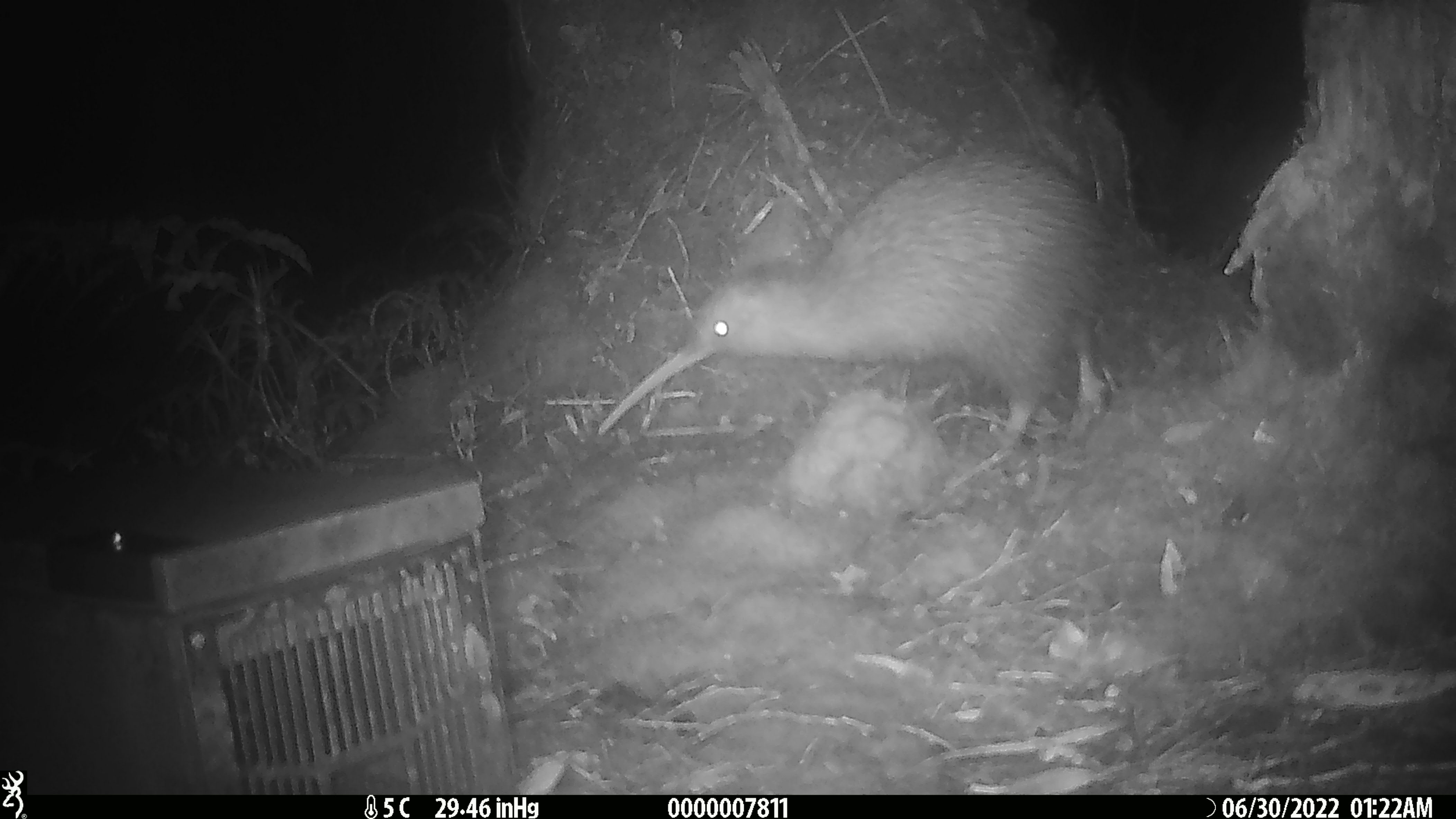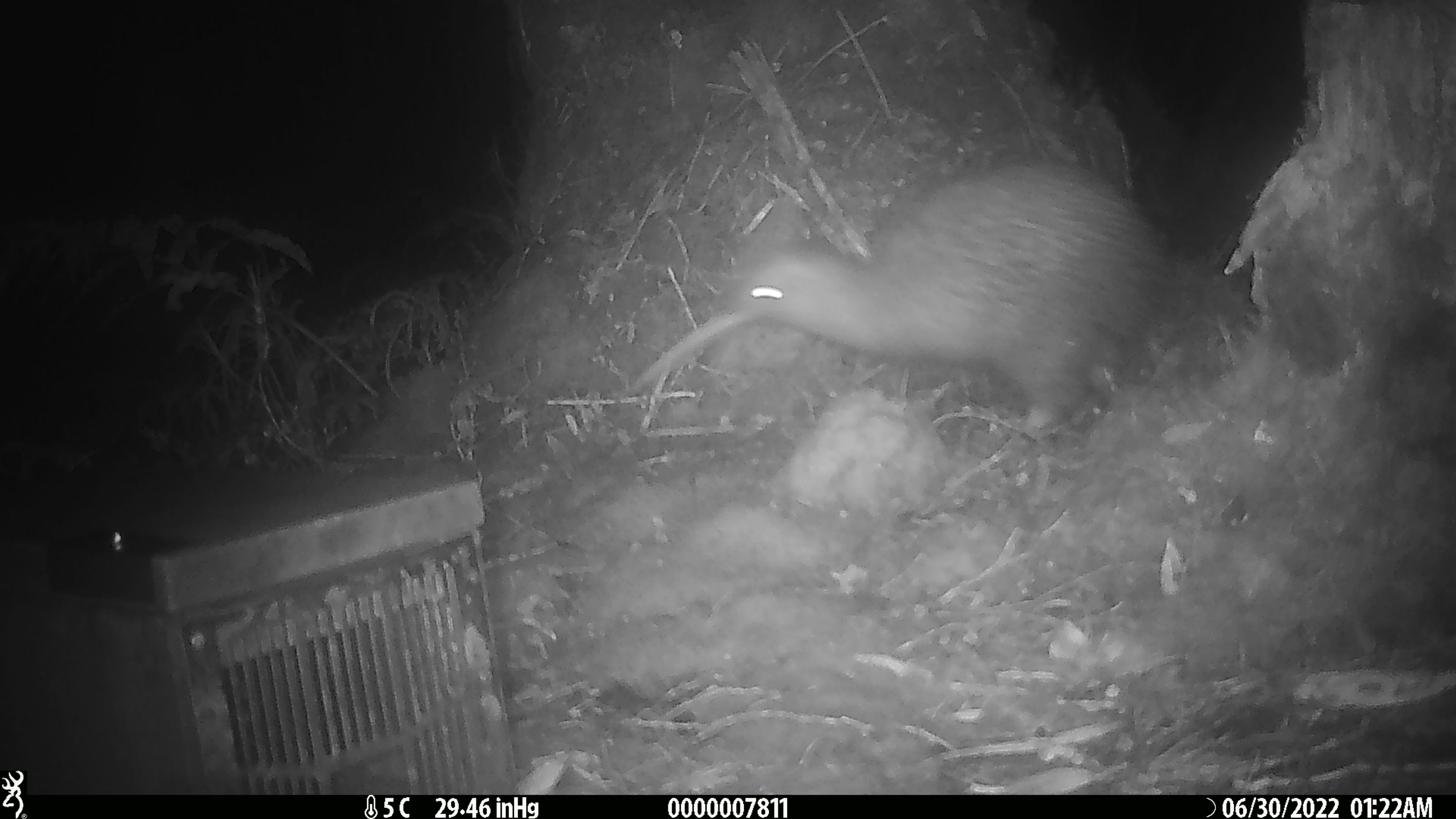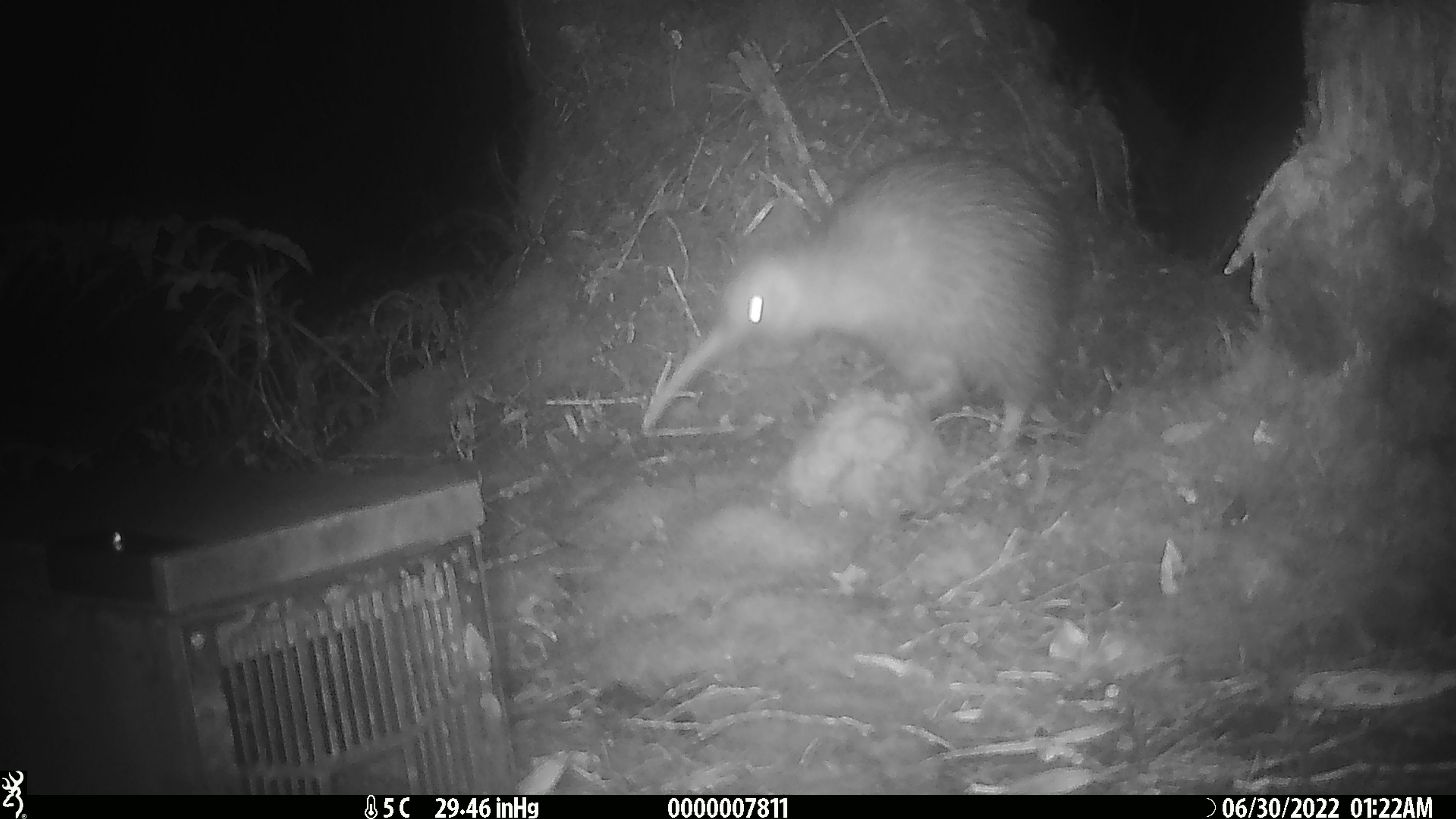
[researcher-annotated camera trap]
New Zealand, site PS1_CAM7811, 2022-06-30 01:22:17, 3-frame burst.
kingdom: Animalia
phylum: Chordata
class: Aves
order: Apterygiformes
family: Apterygidae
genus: Apteryx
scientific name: Apteryx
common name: kiwi